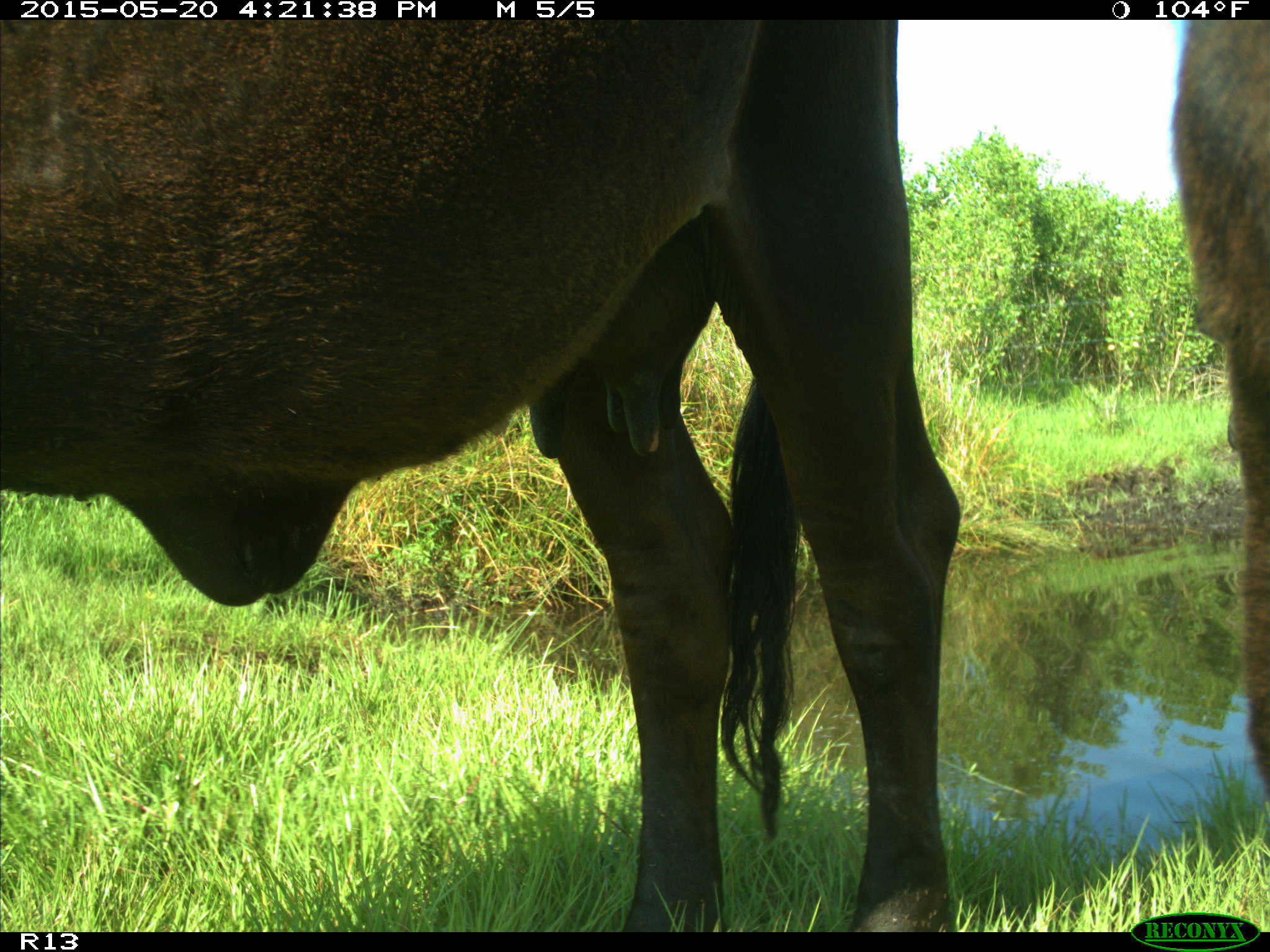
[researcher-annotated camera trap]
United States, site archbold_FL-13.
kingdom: Animalia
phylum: Chordata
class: Mammalia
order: Artiodactyla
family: Bovidae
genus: Bos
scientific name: Bos taurus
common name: domestic cow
Bos taurus (domestic cow).